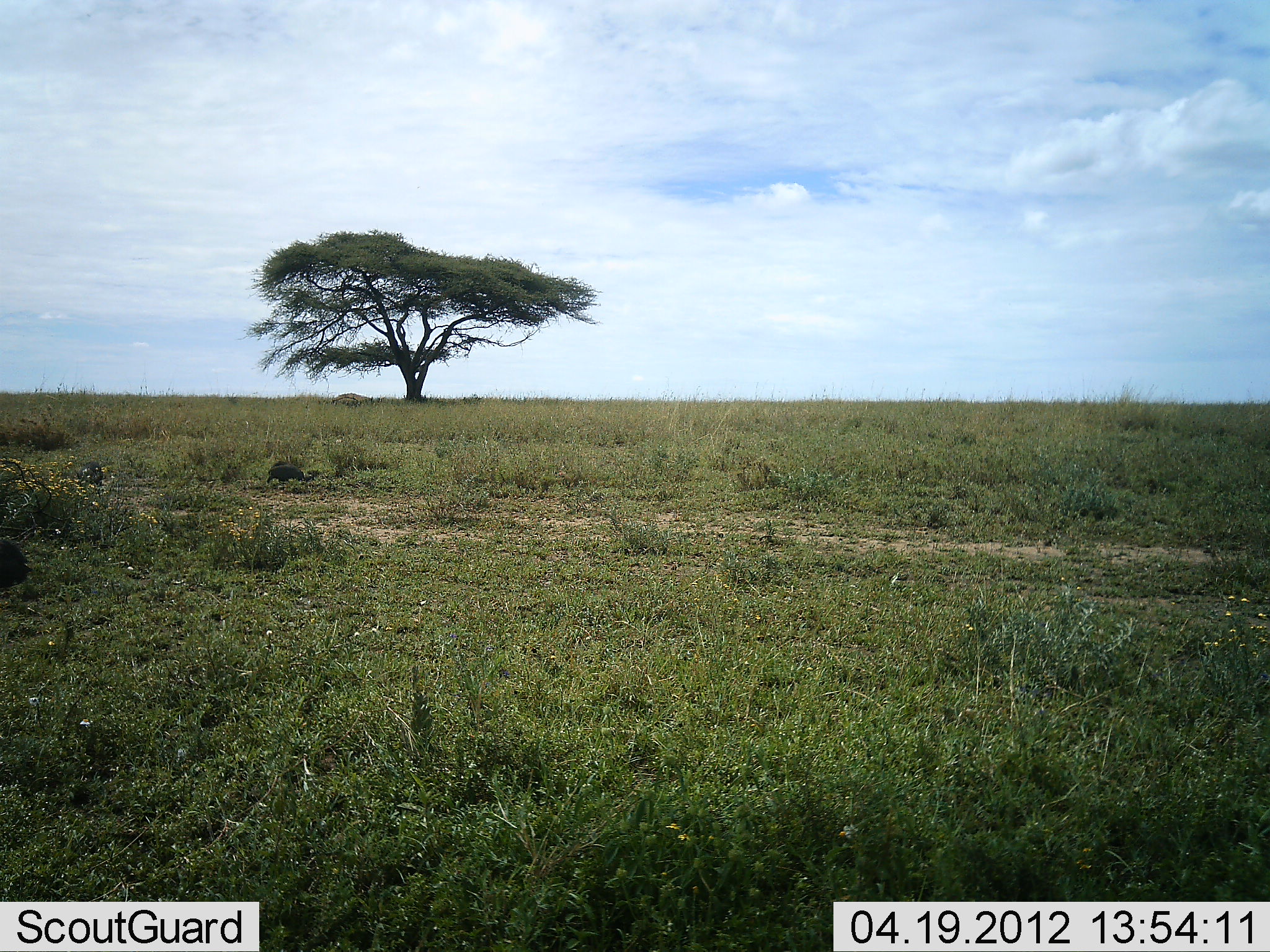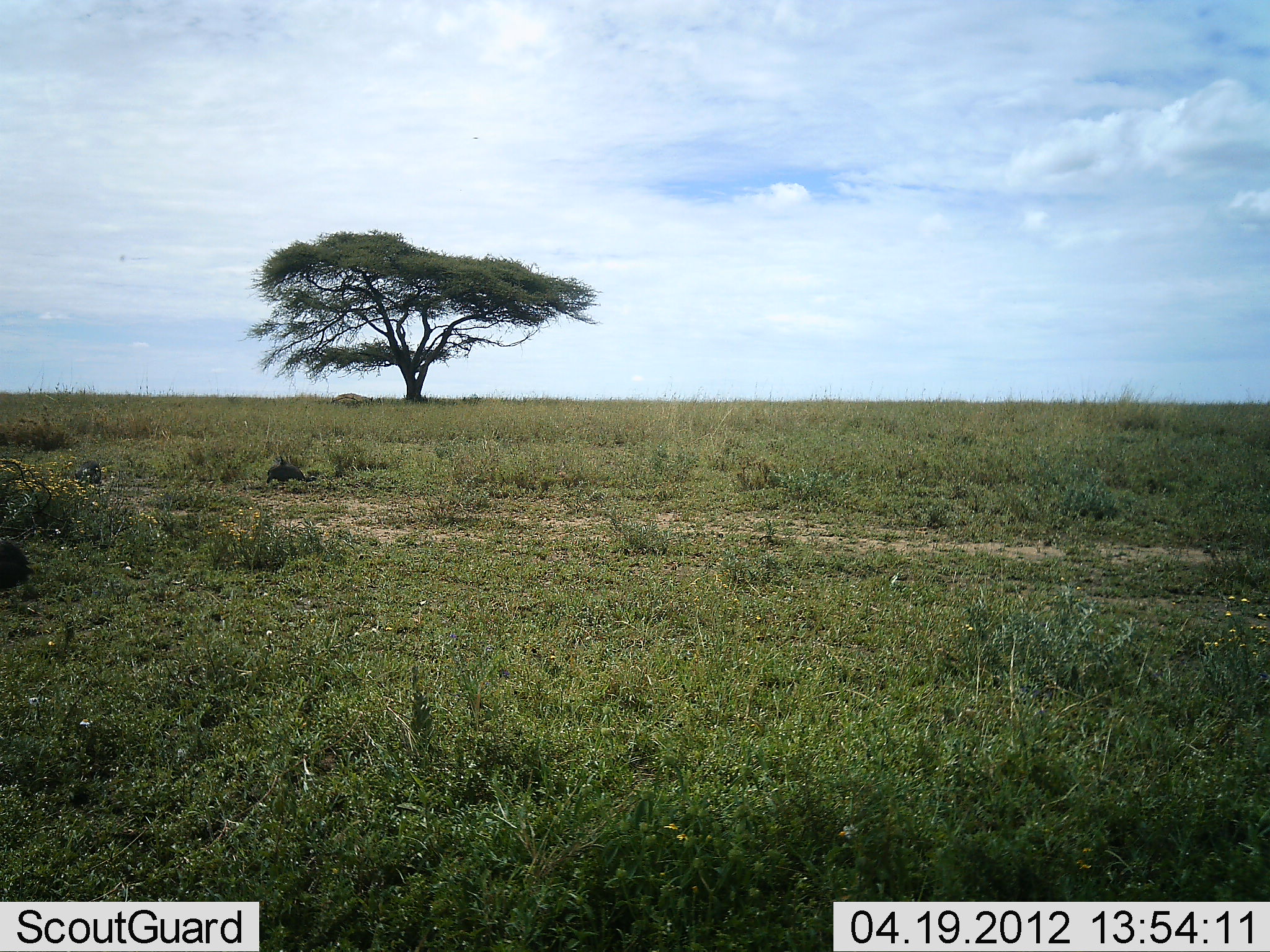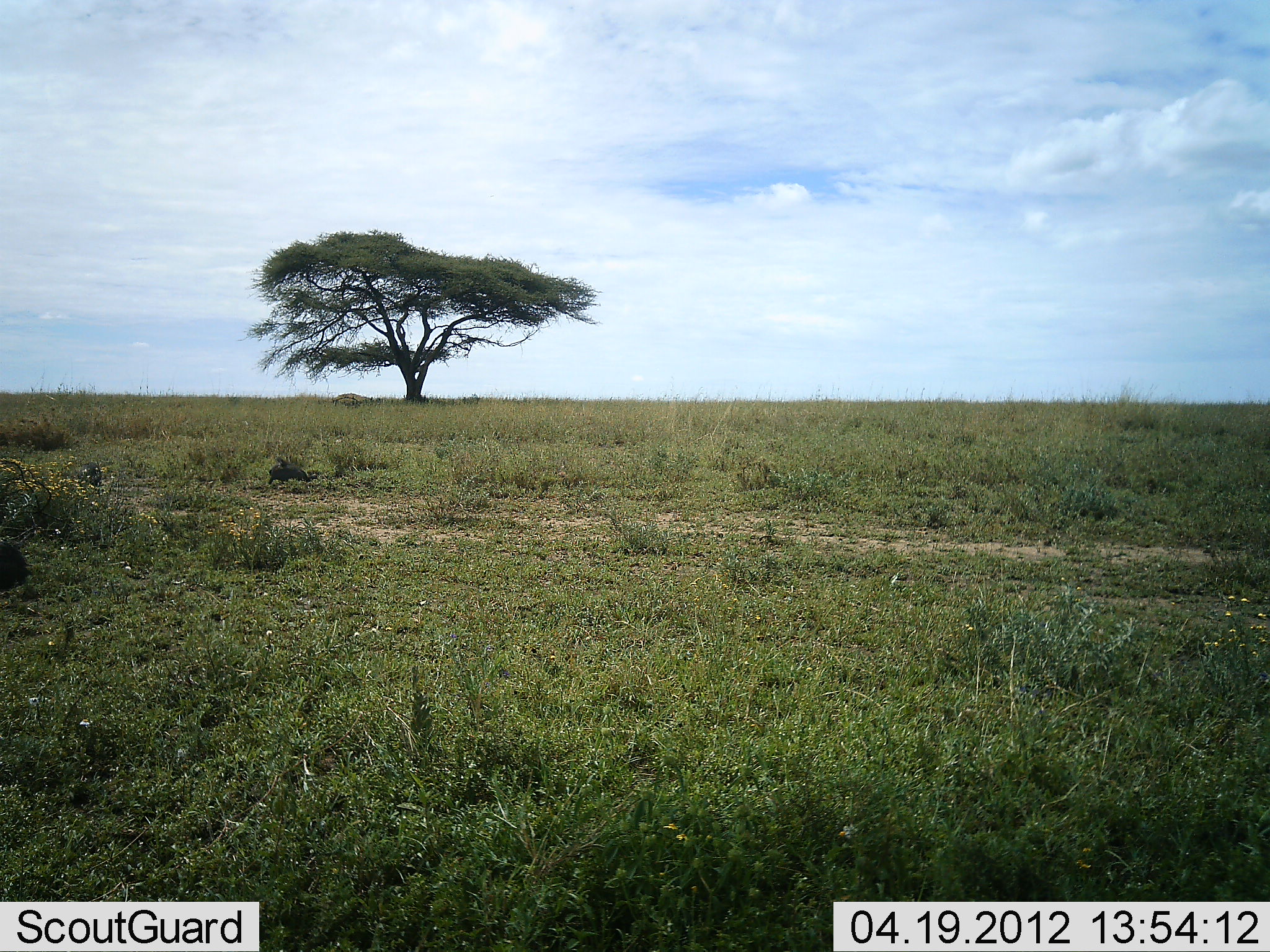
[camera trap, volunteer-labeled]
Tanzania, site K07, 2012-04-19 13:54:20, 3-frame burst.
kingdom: Animalia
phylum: Chordata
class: Aves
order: Galliformes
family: Numididae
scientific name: Numididae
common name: guinea fowl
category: guineafowl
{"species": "guineafowl (guinea fowl) (Numididae)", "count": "3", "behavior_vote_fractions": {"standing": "22%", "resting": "11%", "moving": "0%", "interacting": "0%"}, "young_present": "0%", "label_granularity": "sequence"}